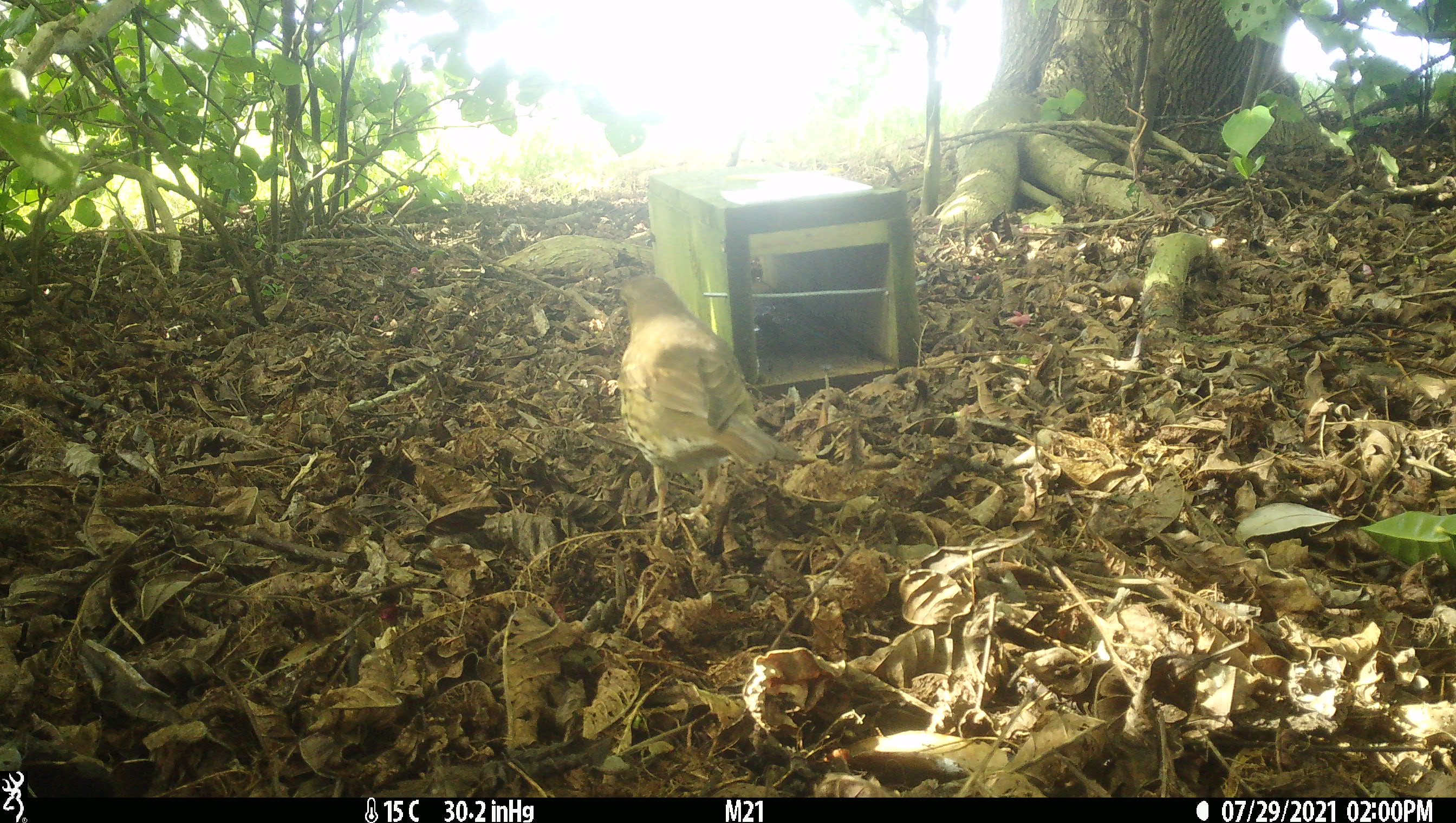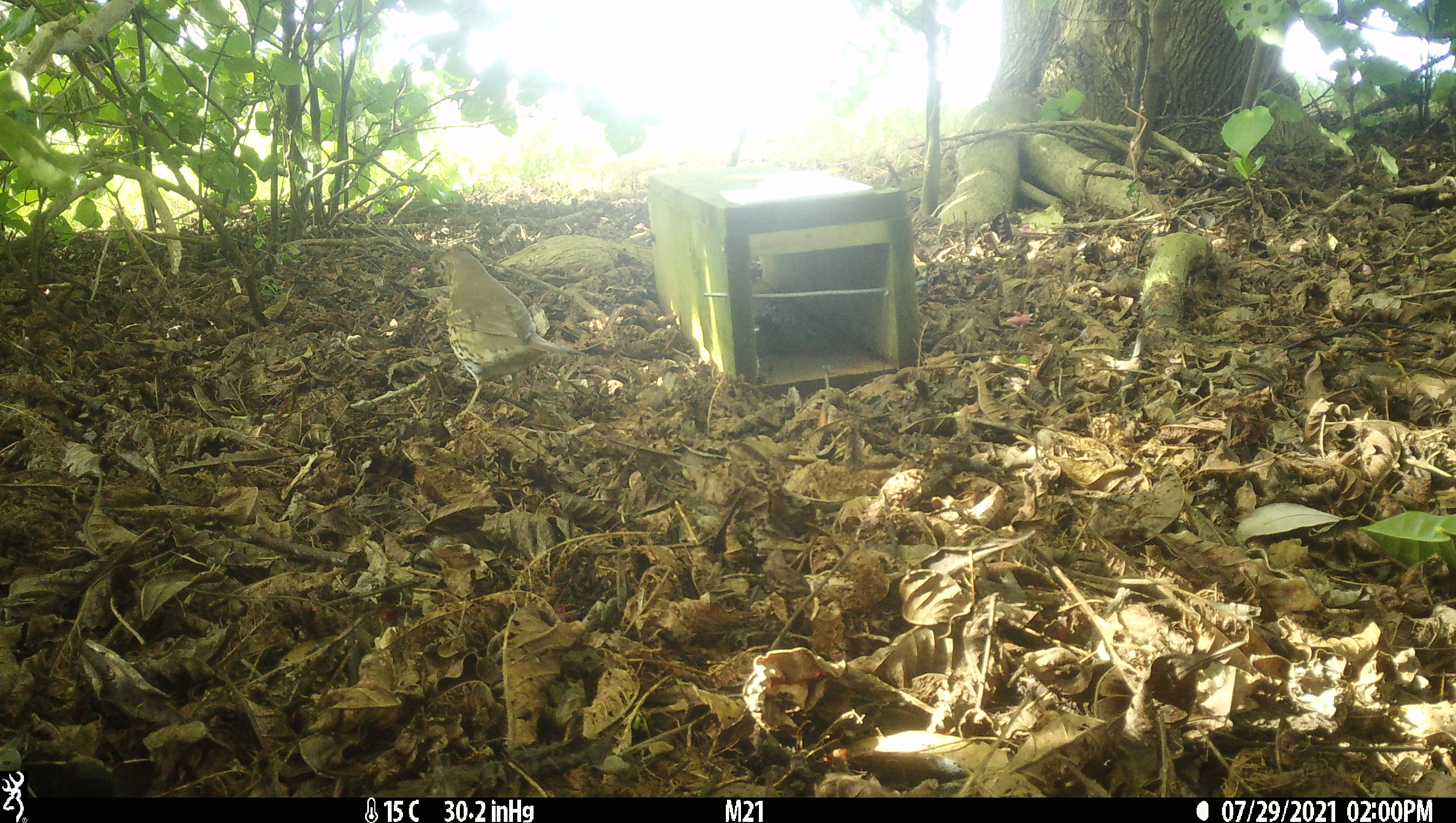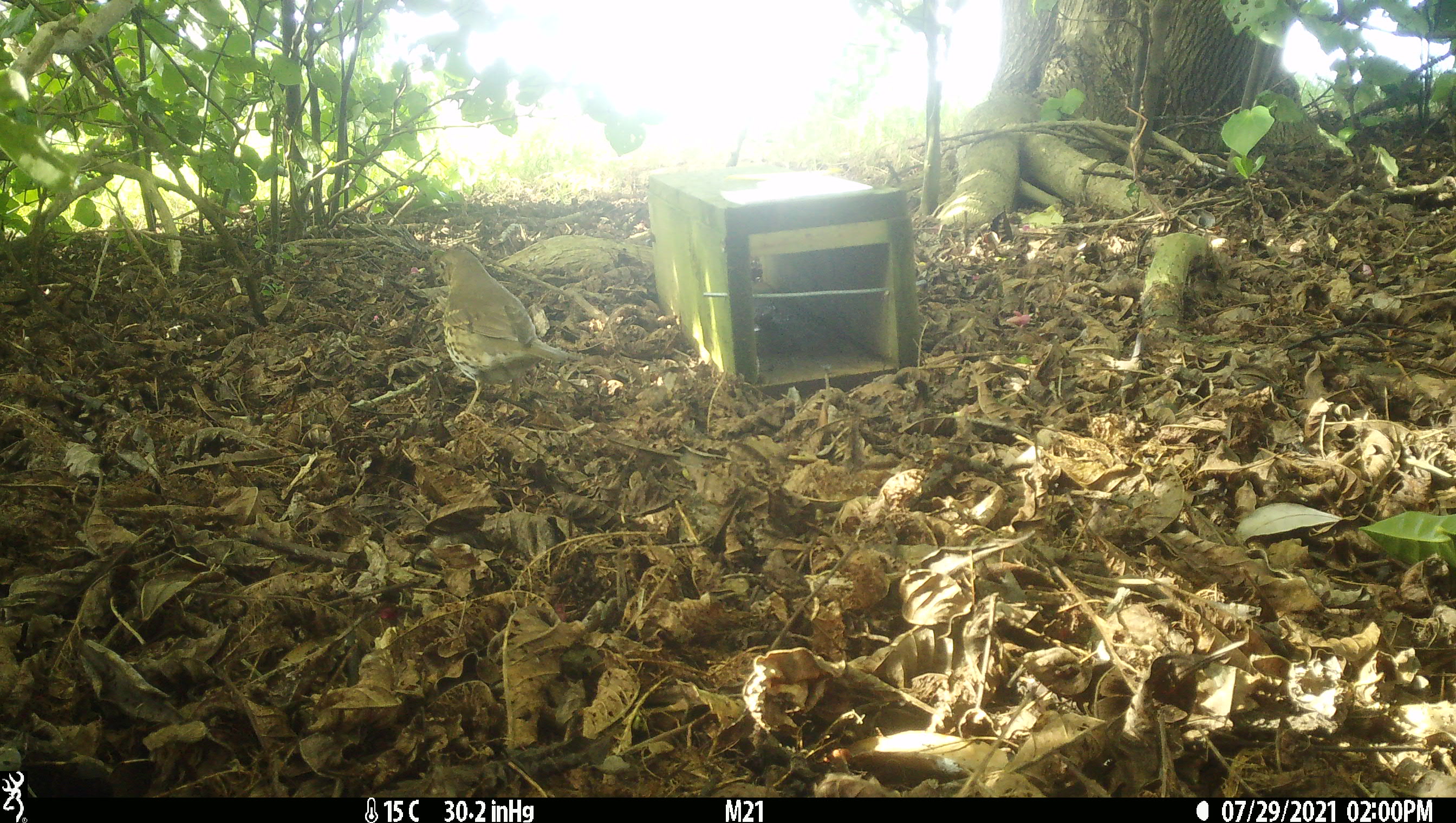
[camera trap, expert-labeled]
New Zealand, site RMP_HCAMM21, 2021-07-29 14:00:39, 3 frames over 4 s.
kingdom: Animalia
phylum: Chordata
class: Aves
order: Passeriformes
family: Turdidae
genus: Turdus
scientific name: Turdus philomelos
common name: song thrush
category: thrush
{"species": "thrush (song thrush) (Turdus philomelos)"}